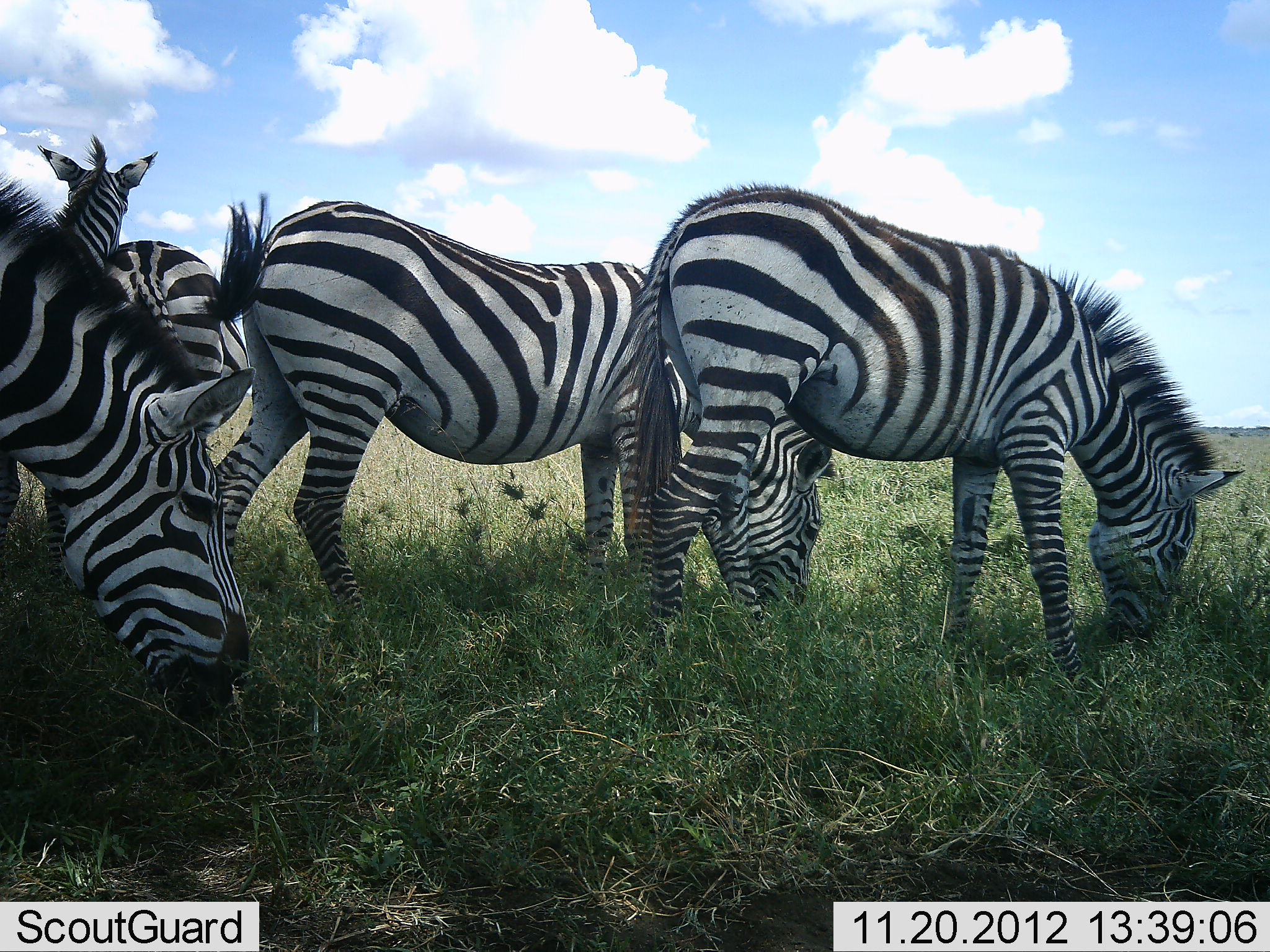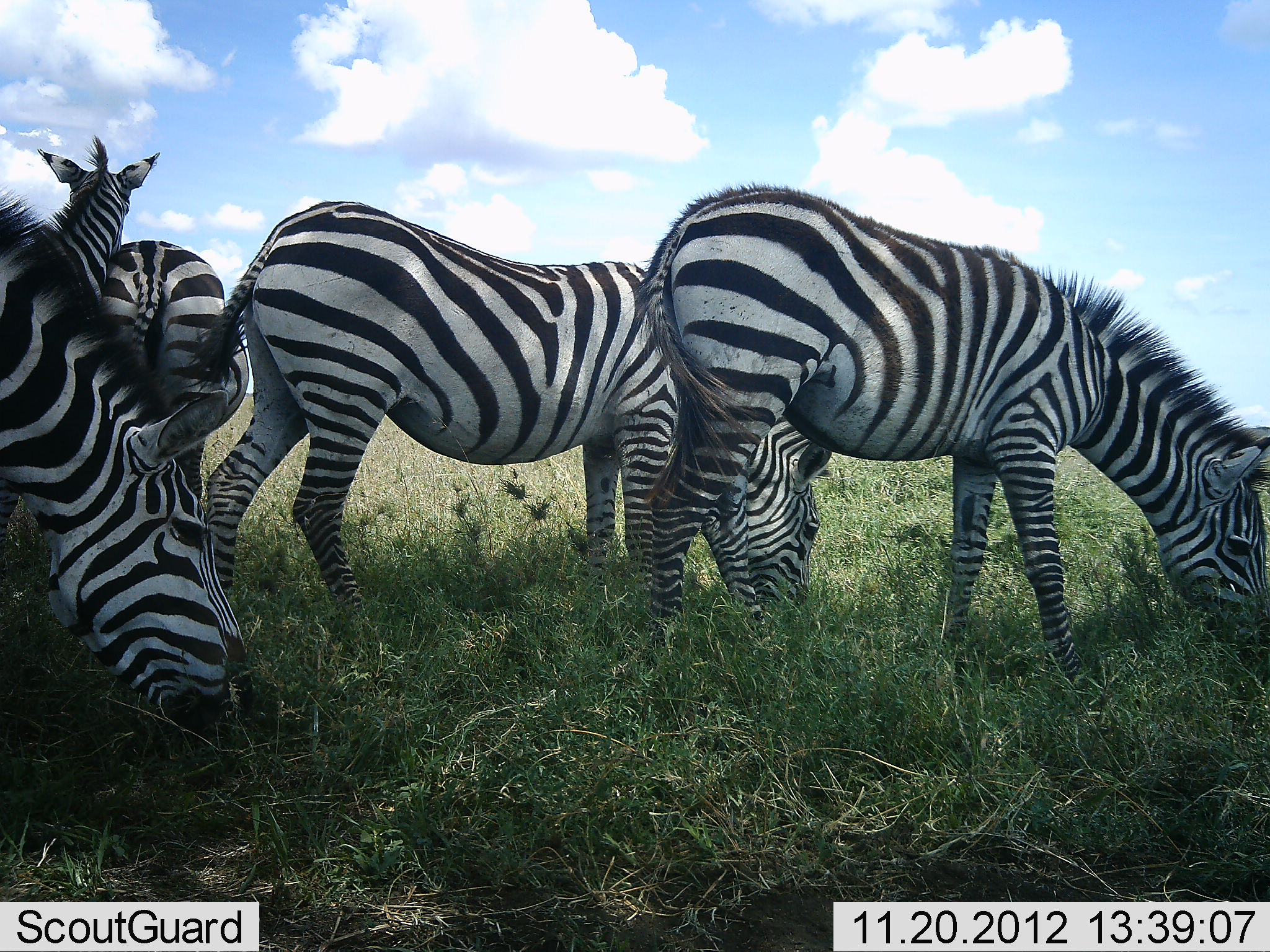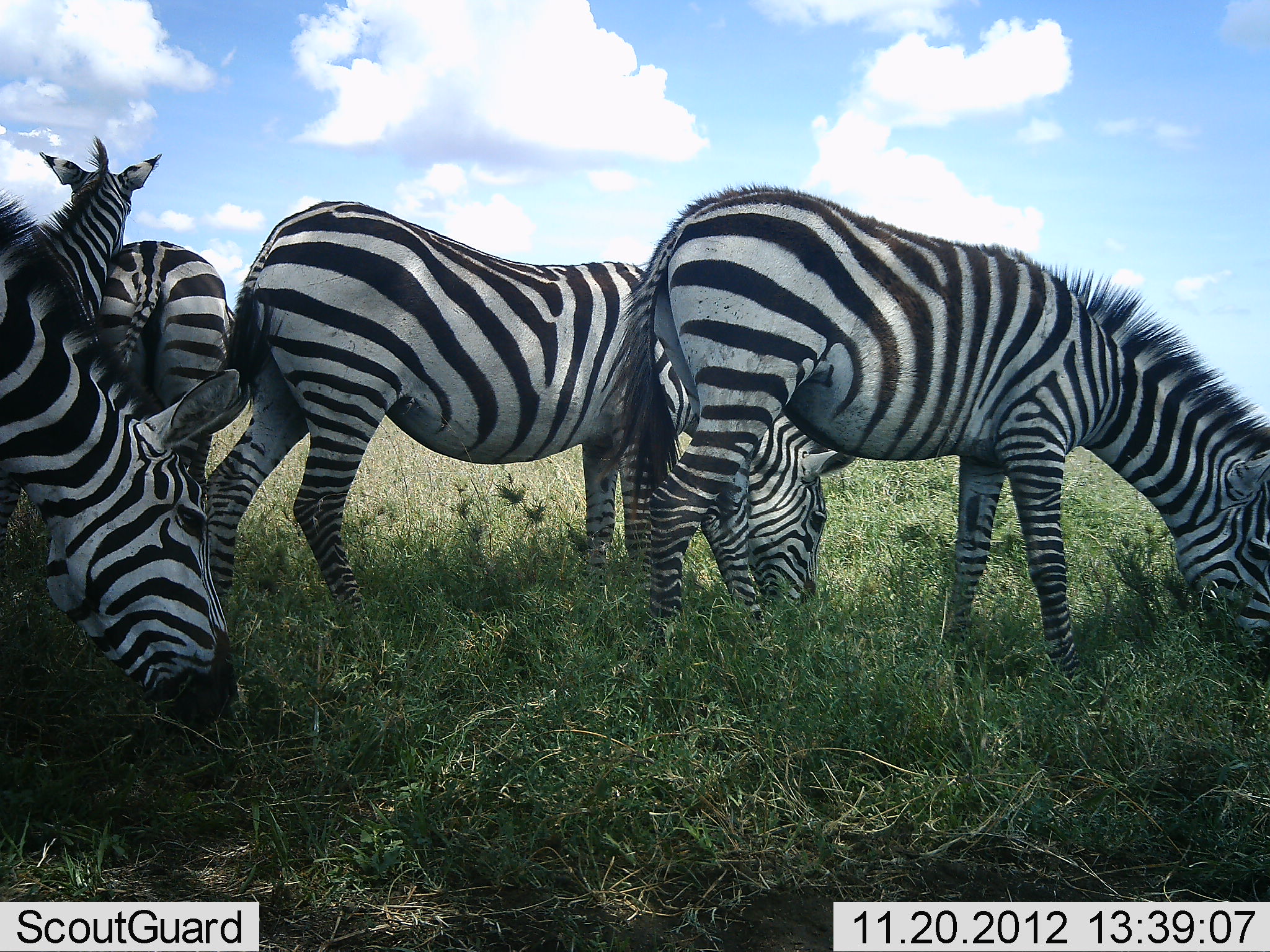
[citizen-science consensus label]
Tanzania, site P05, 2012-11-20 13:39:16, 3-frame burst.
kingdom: Animalia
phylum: Chordata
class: Mammalia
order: Perissodactyla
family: Equidae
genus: Equus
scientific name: Equus quagga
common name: plains zebra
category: zebra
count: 5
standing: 80%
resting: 0%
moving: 0%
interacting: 20%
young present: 0%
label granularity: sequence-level